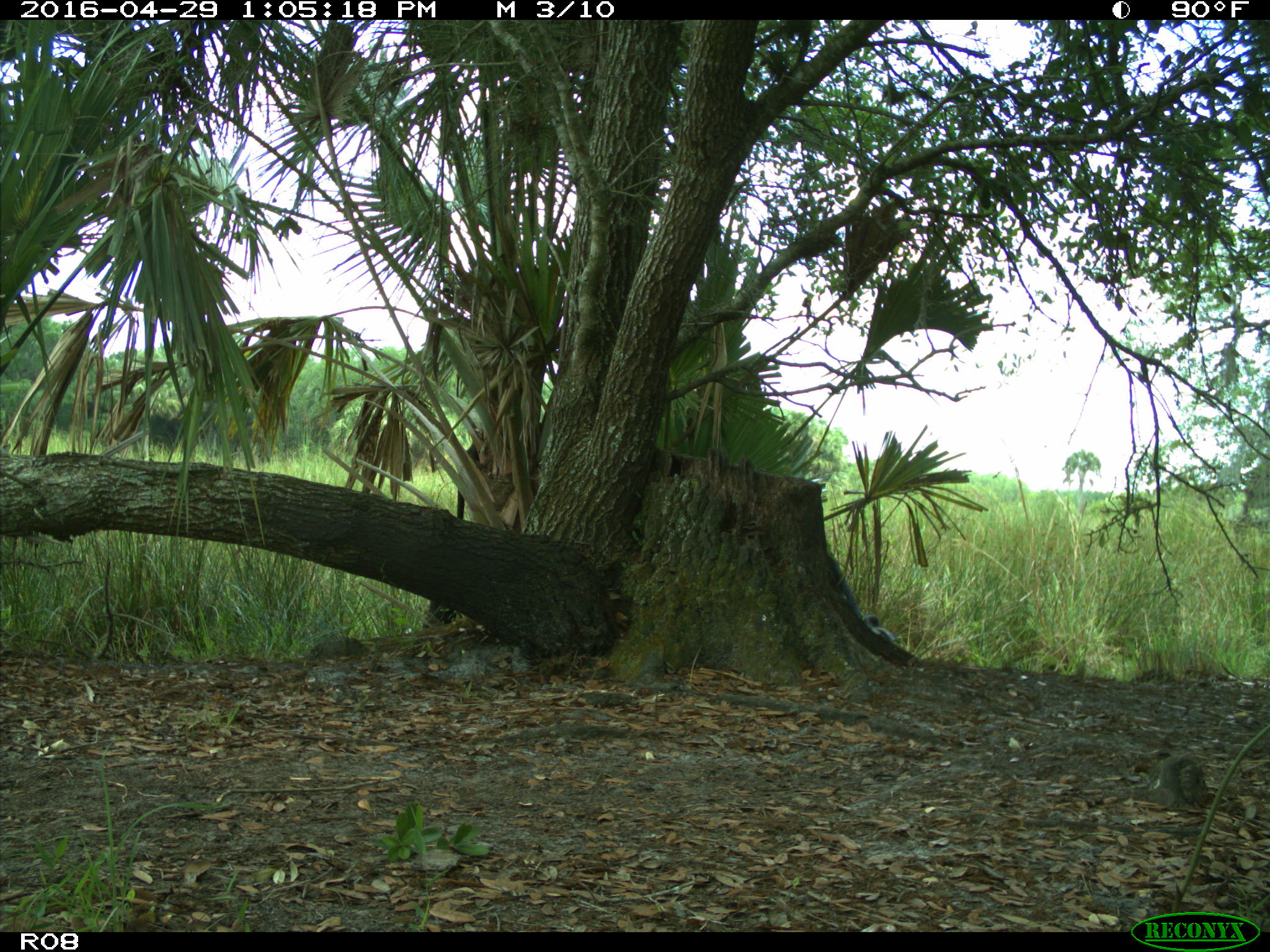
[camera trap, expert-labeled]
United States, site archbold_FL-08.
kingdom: Animalia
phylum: Chordata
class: Mammalia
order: Artiodactyla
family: Bovidae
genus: Bos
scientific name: Bos taurus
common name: domestic cow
Bos taurus (domestic cow).